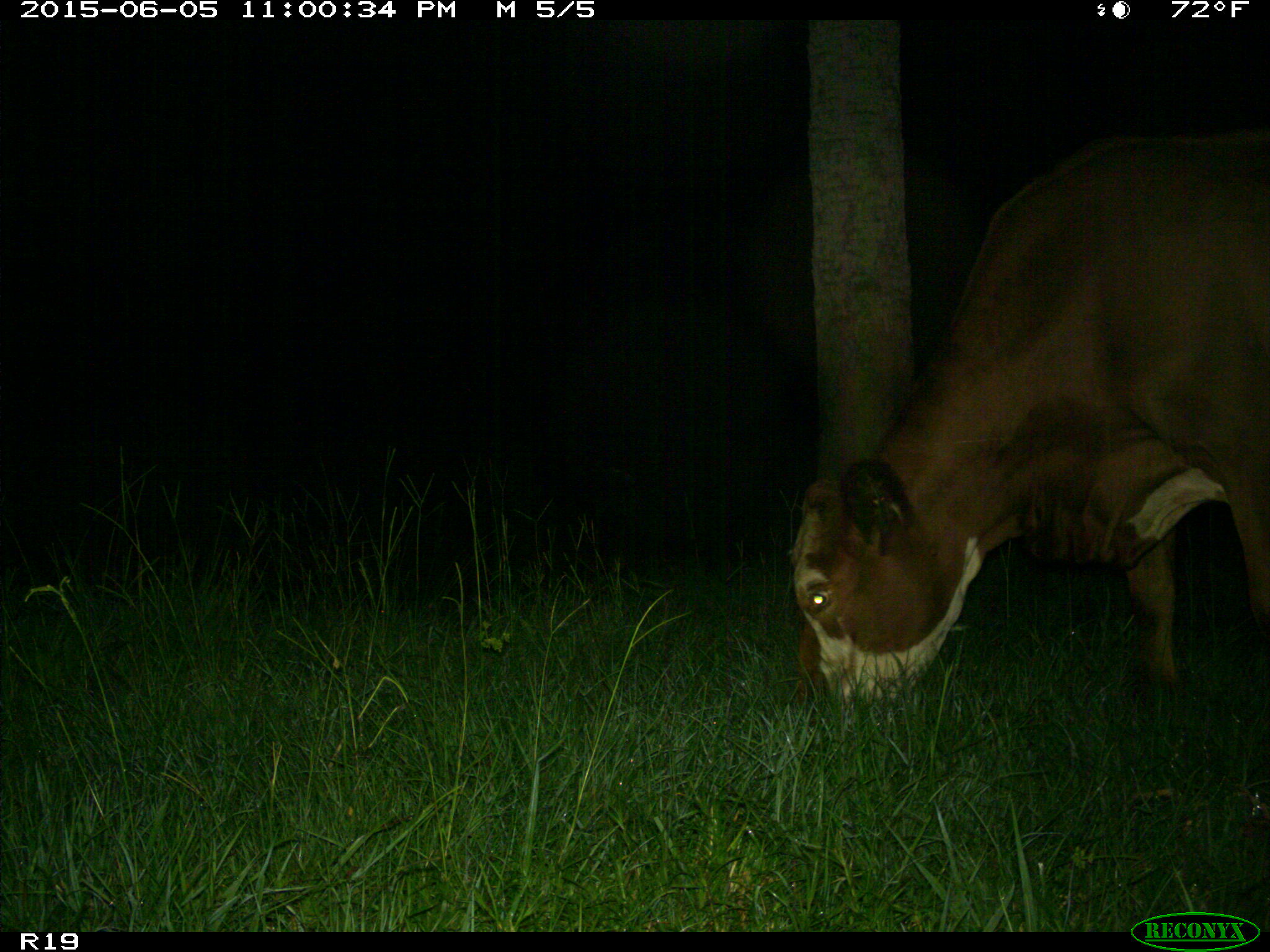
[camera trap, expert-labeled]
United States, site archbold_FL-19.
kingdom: Animalia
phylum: Chordata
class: Mammalia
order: Artiodactyla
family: Bovidae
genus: Bos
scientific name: Bos taurus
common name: domestic cow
Bos taurus (domestic cow).